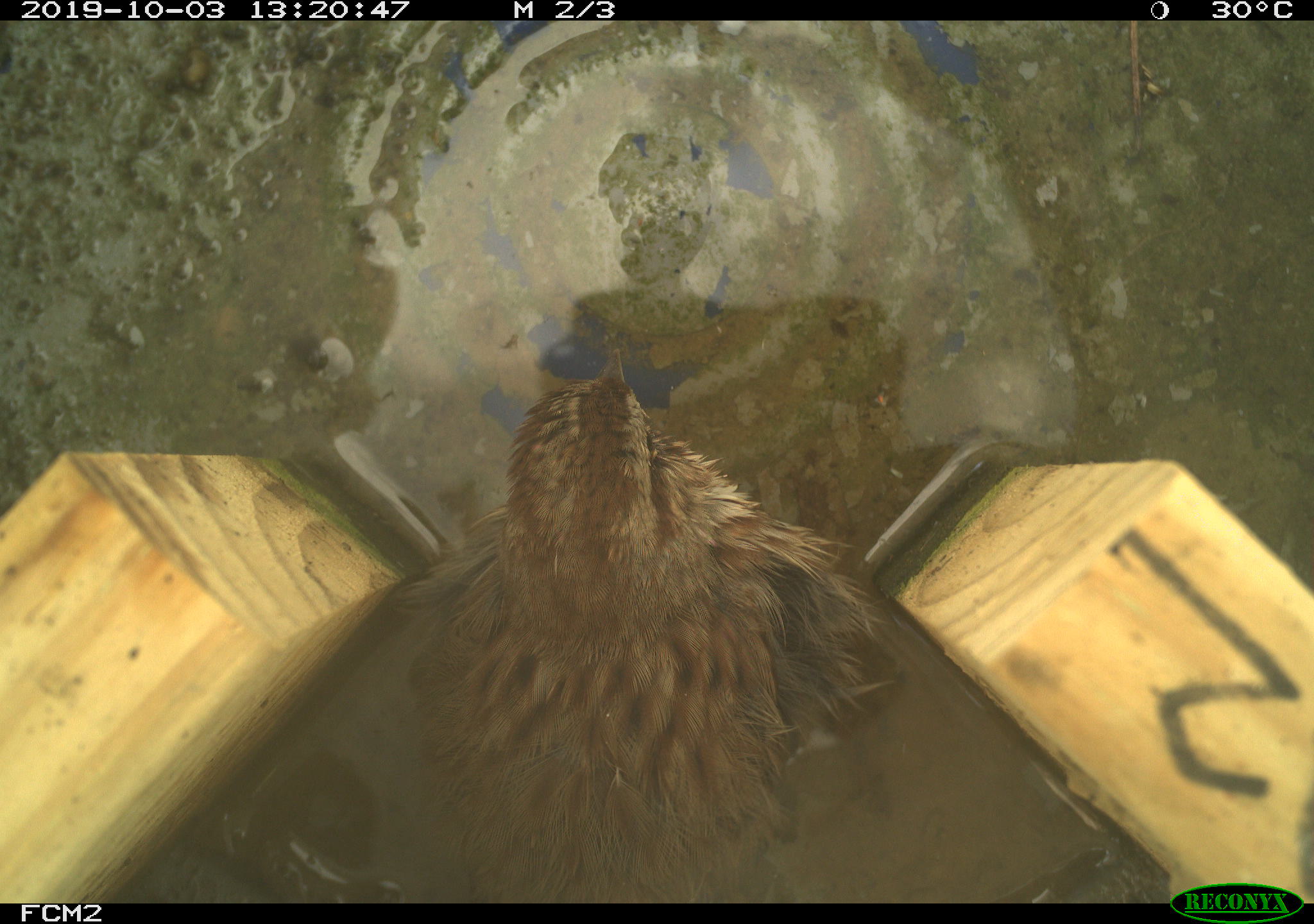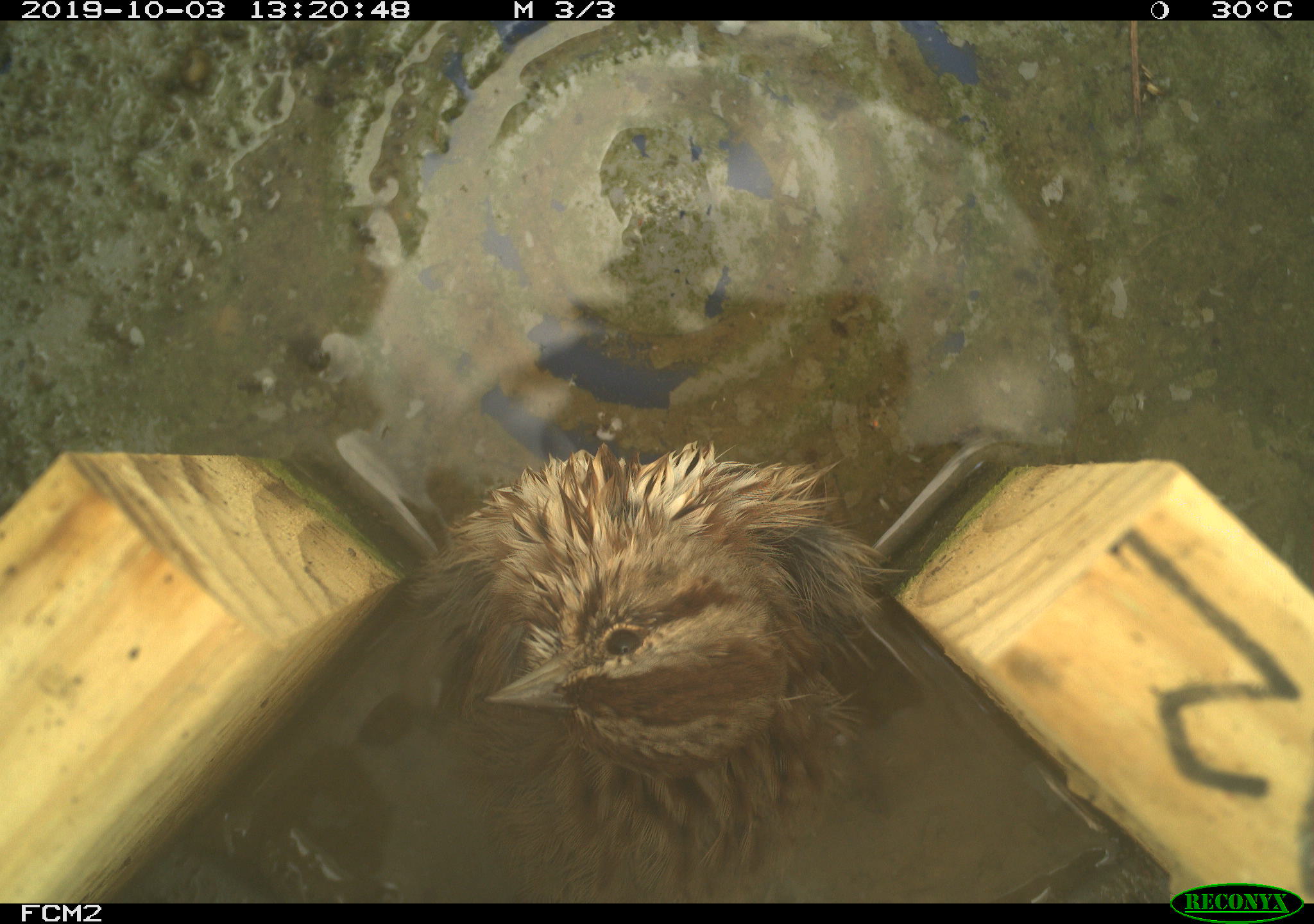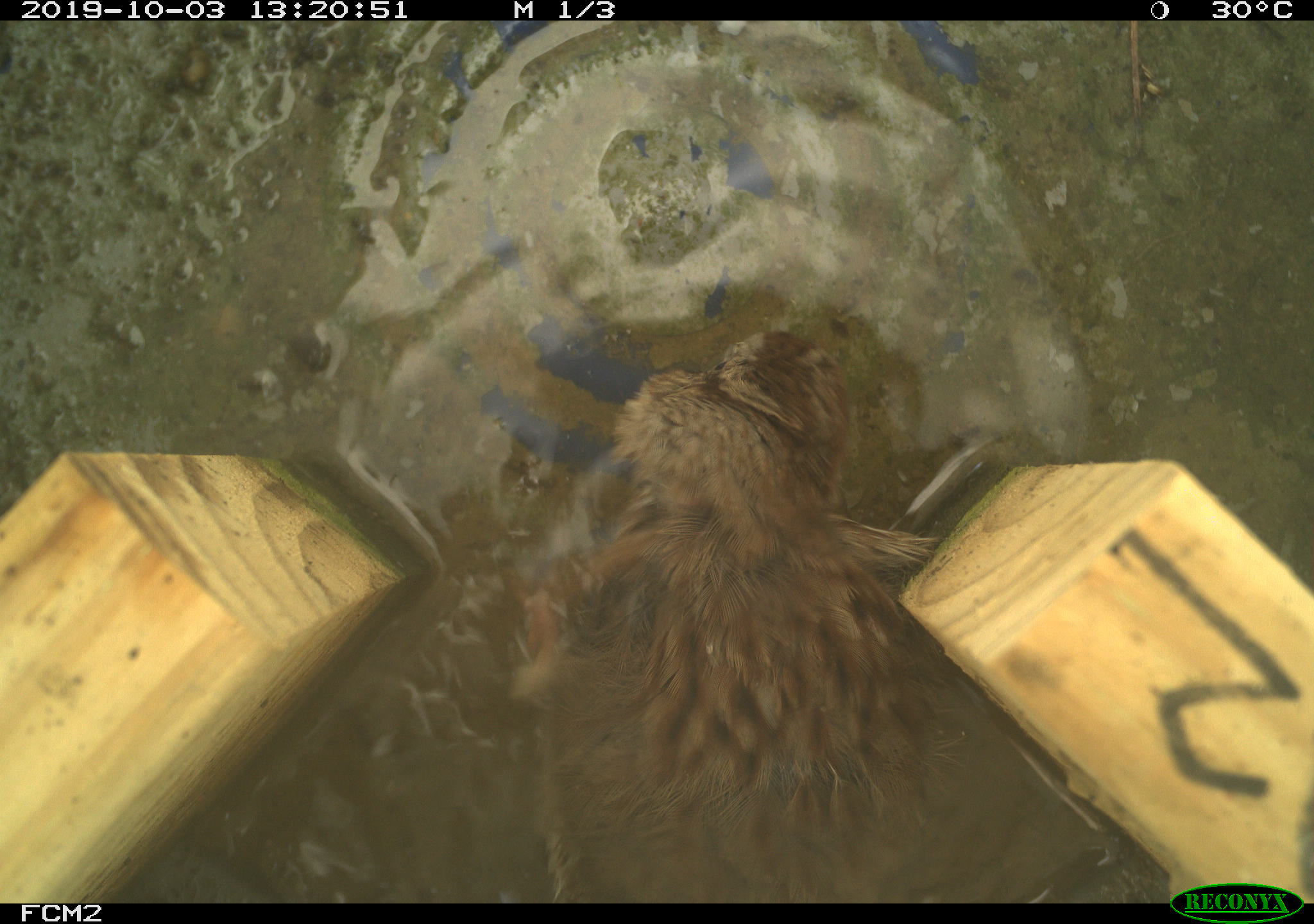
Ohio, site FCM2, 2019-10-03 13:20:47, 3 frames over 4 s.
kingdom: Animalia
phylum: Chordata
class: Aves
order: Passeriformes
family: Passerellidae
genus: Melospiza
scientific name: Melospiza melodia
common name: song sparrow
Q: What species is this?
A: Song sparrow (Melospiza melodia).